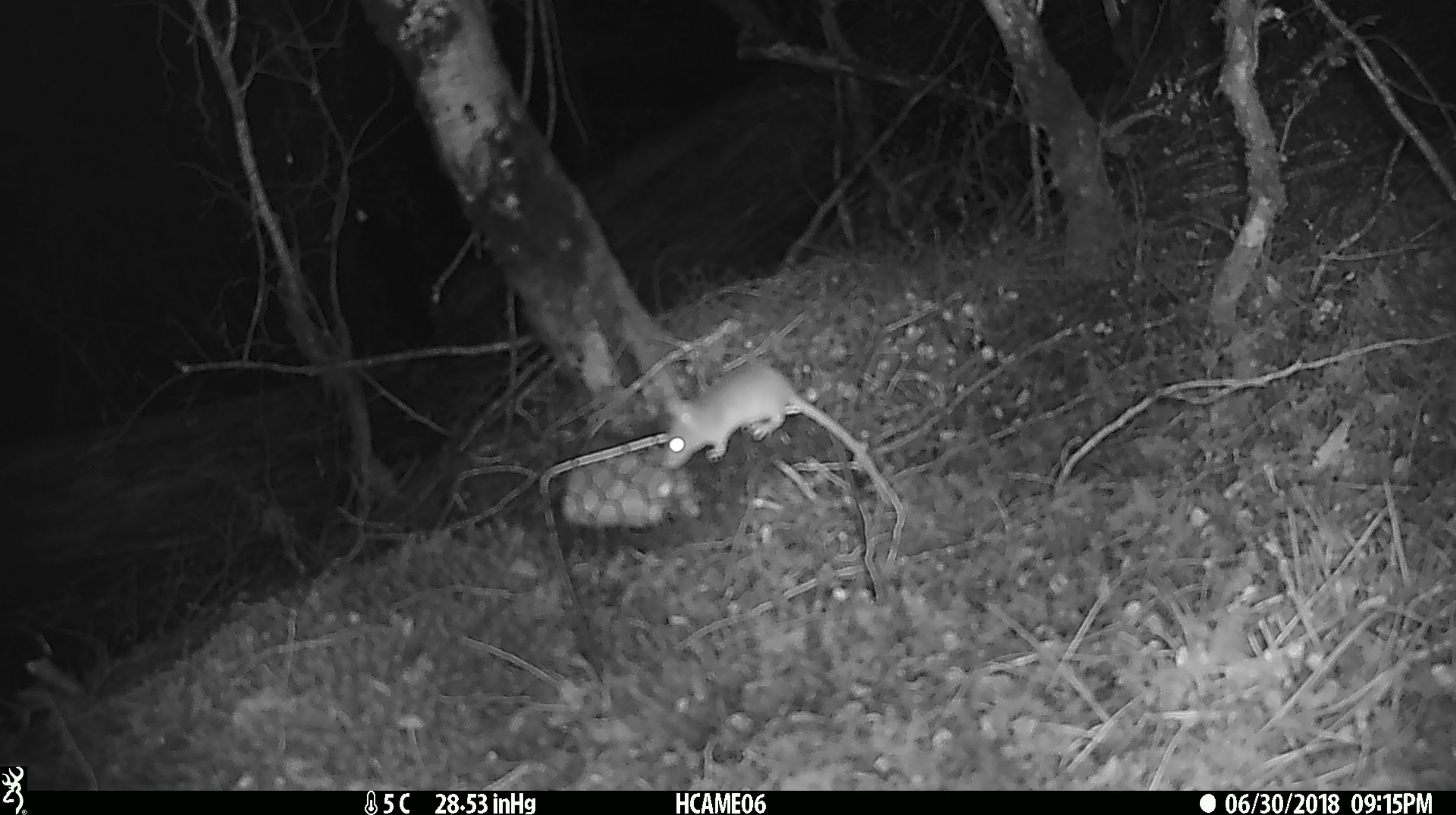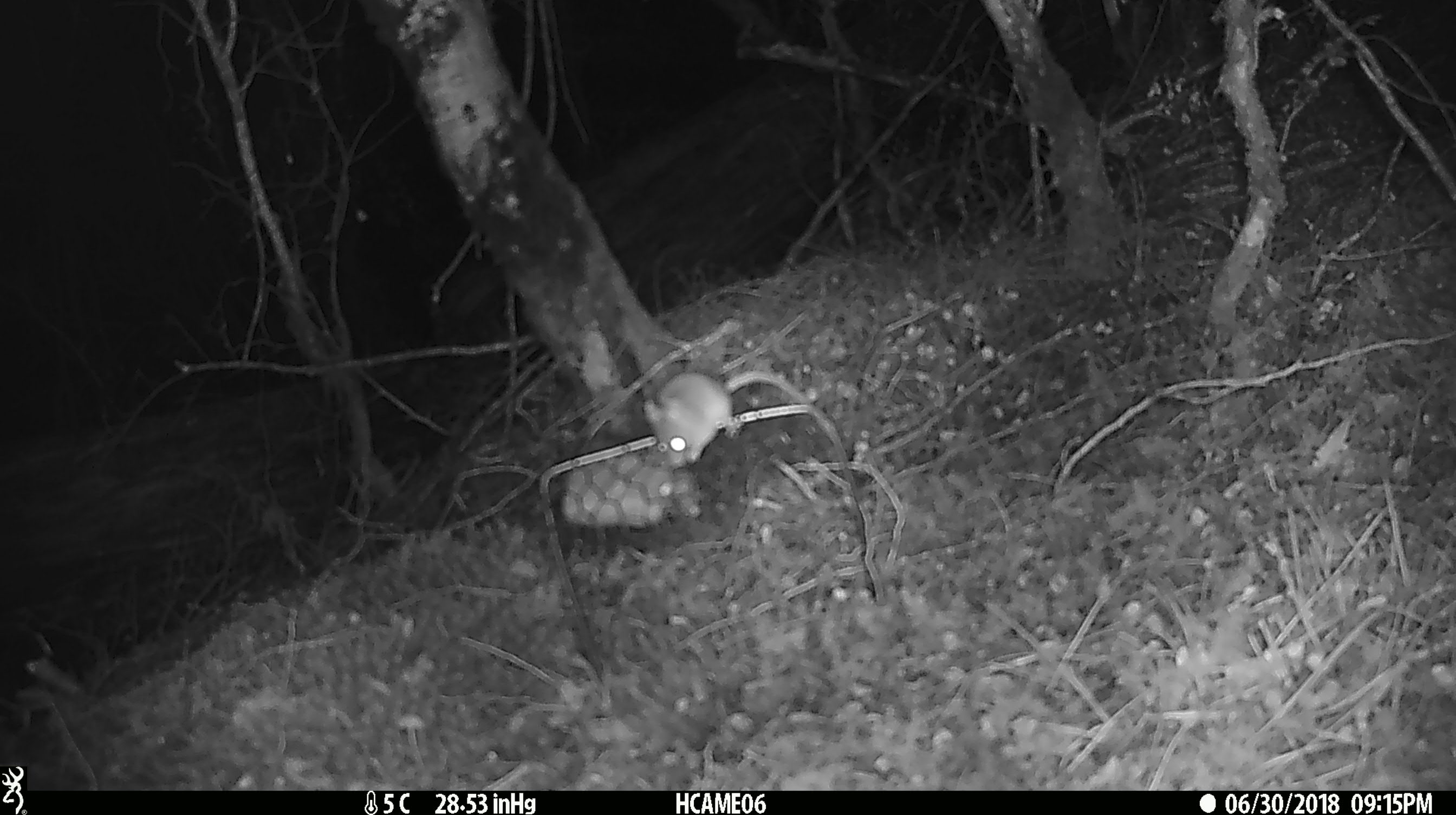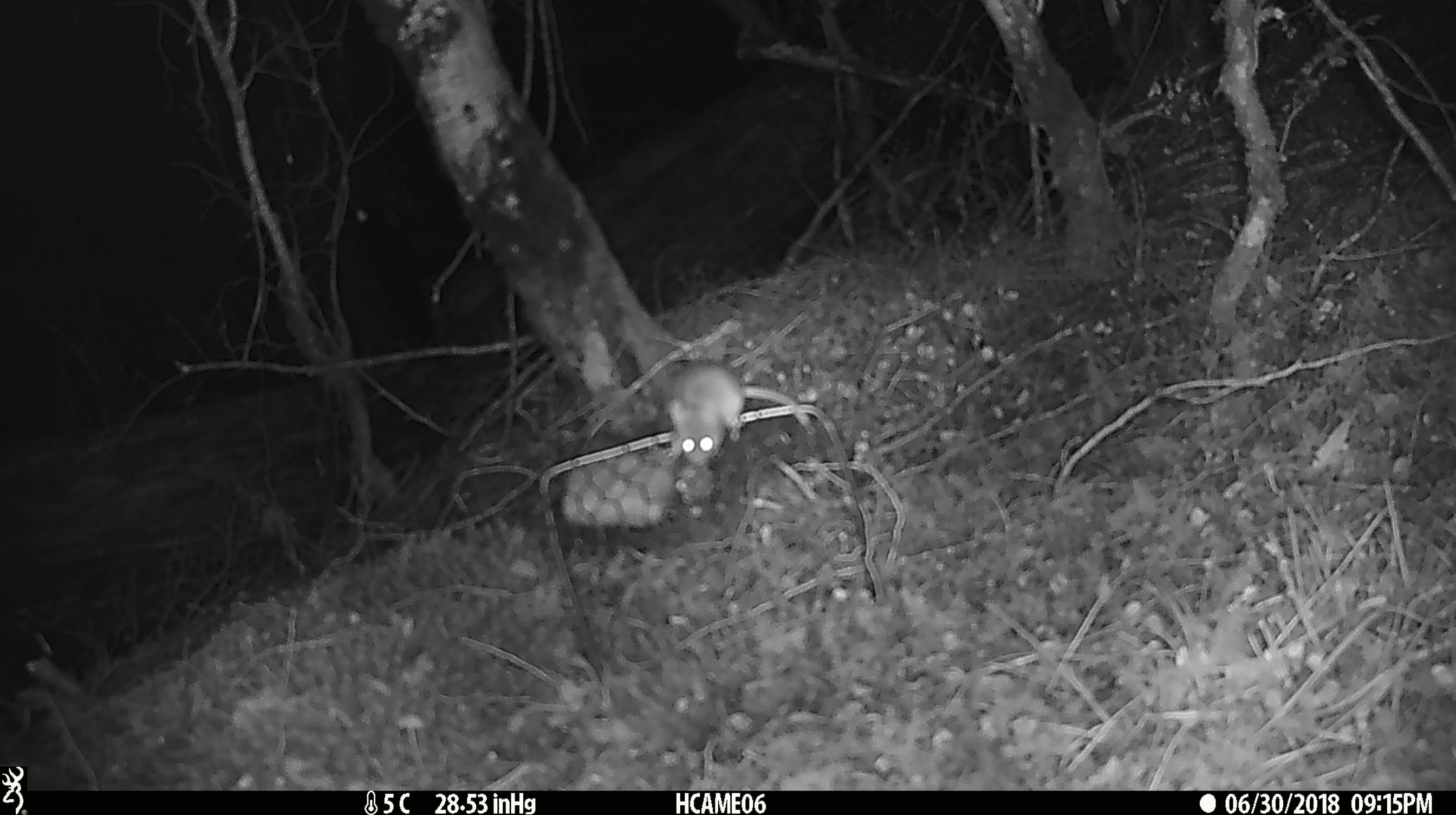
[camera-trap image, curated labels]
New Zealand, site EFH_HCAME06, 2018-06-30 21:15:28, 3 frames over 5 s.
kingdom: Animalia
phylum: Chordata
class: Mammalia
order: Rodentia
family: Muridae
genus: Mus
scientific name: Mus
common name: mouse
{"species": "mouse (Mus)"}